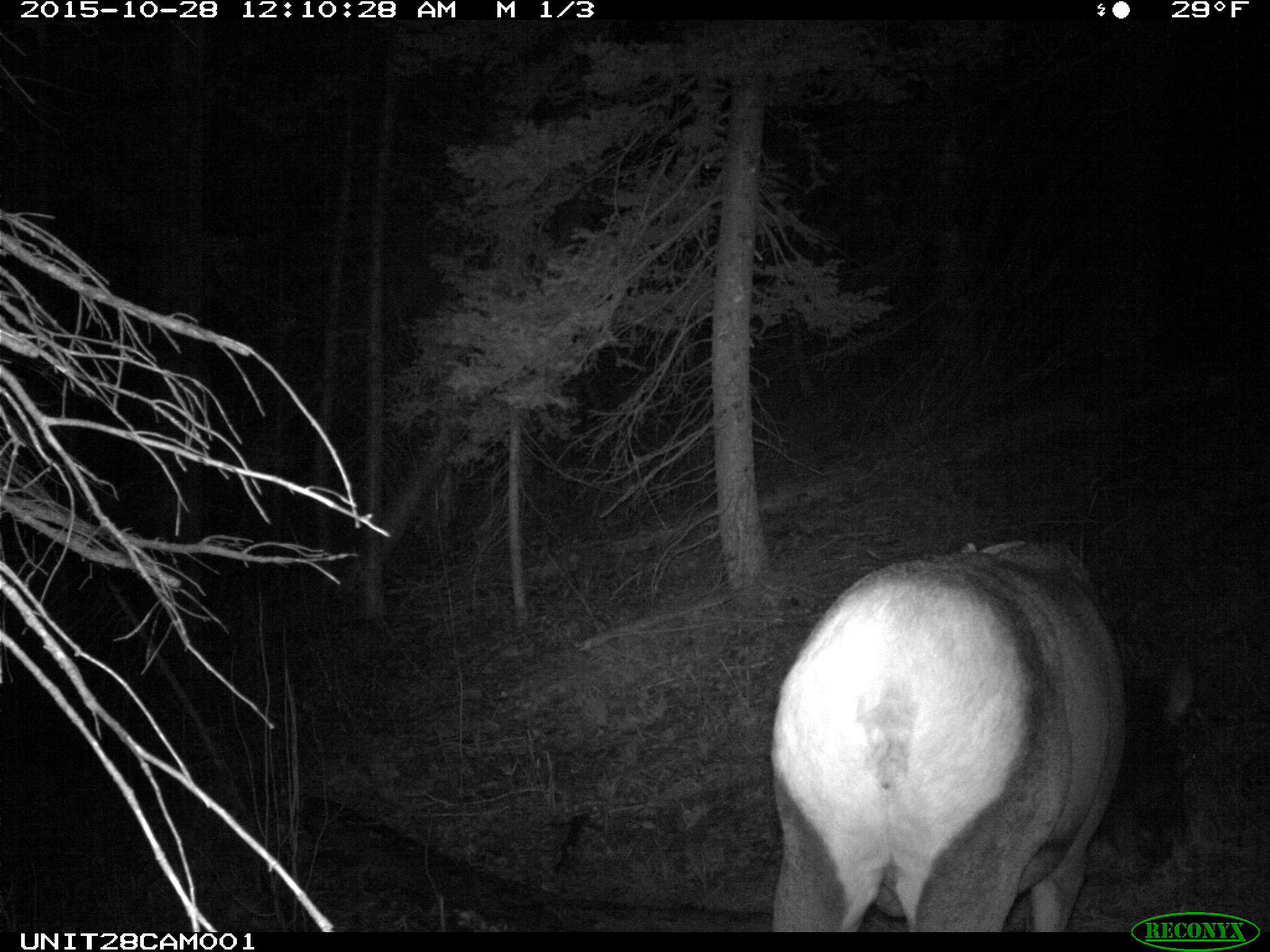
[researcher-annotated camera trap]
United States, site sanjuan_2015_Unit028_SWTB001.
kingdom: Animalia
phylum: Chordata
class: Mammalia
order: Artiodactyla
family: Cervidae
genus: Cervus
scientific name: Cervus elaphus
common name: red deer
Cervus elaphus (red deer).